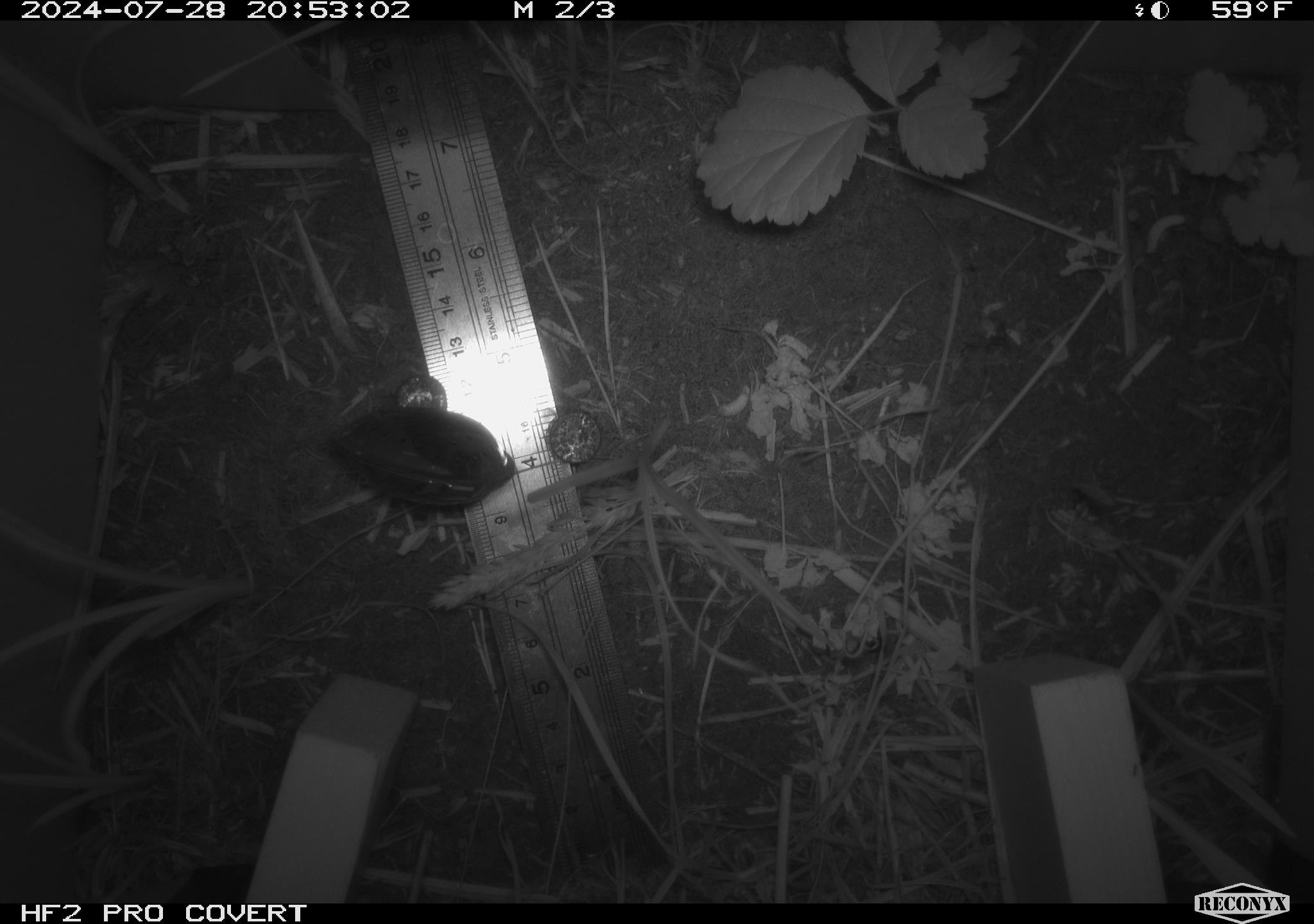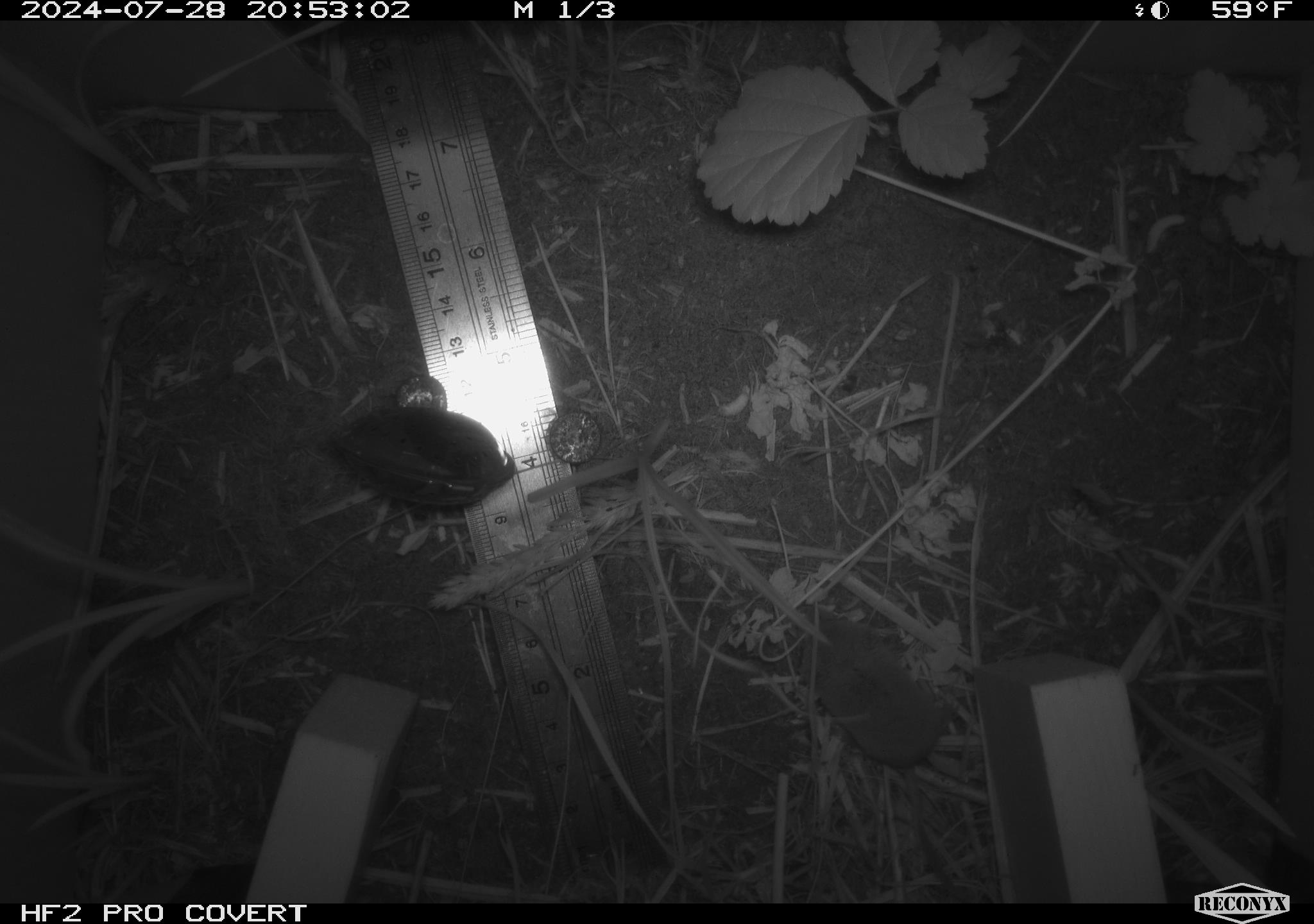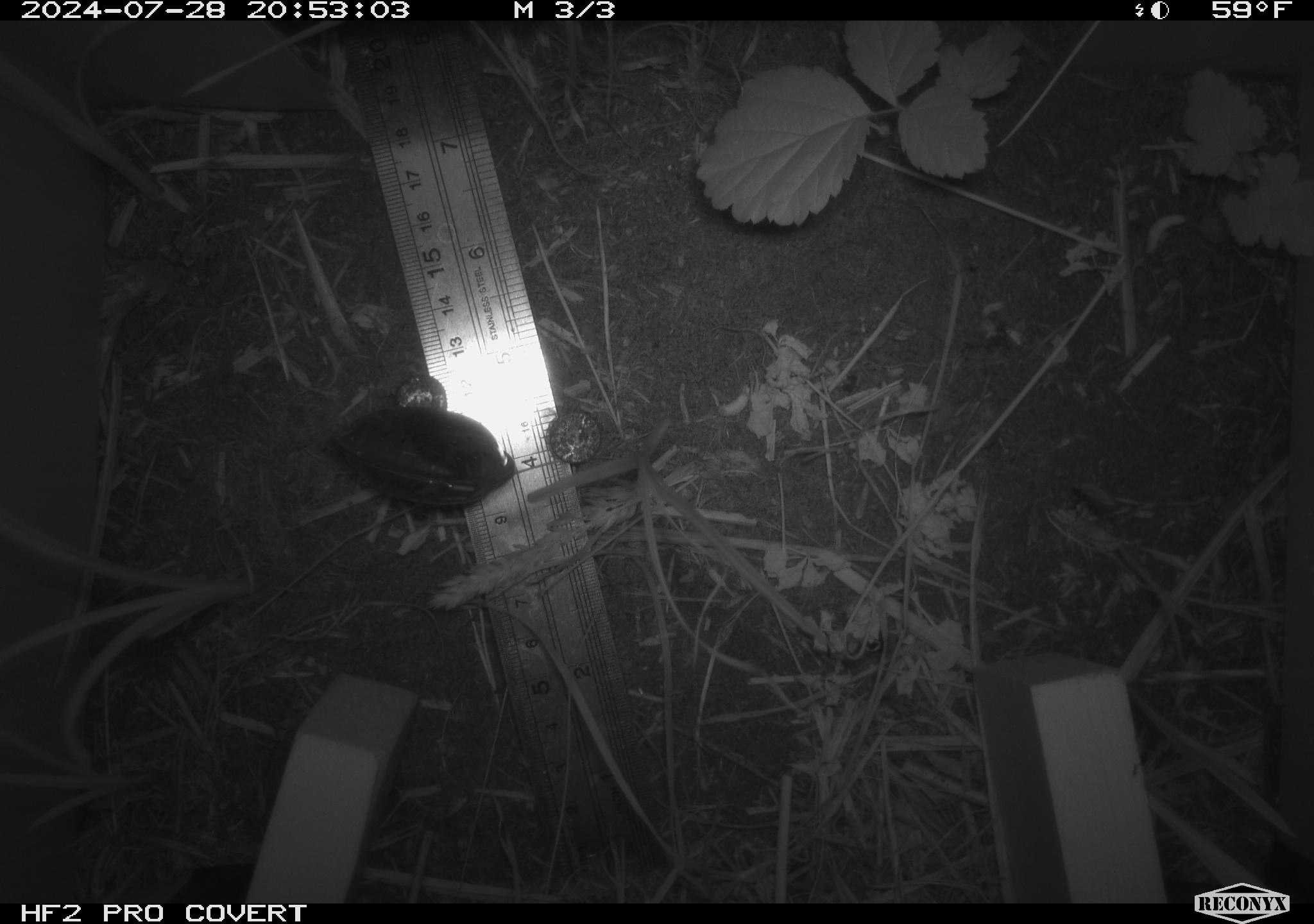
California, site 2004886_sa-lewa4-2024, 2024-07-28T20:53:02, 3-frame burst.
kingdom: Animalia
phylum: Chordata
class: Mammalia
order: Eulipotyphla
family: Soricidae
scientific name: Soricidae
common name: shrews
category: soricidae family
Soricidae family (shrews) (Soricidae).